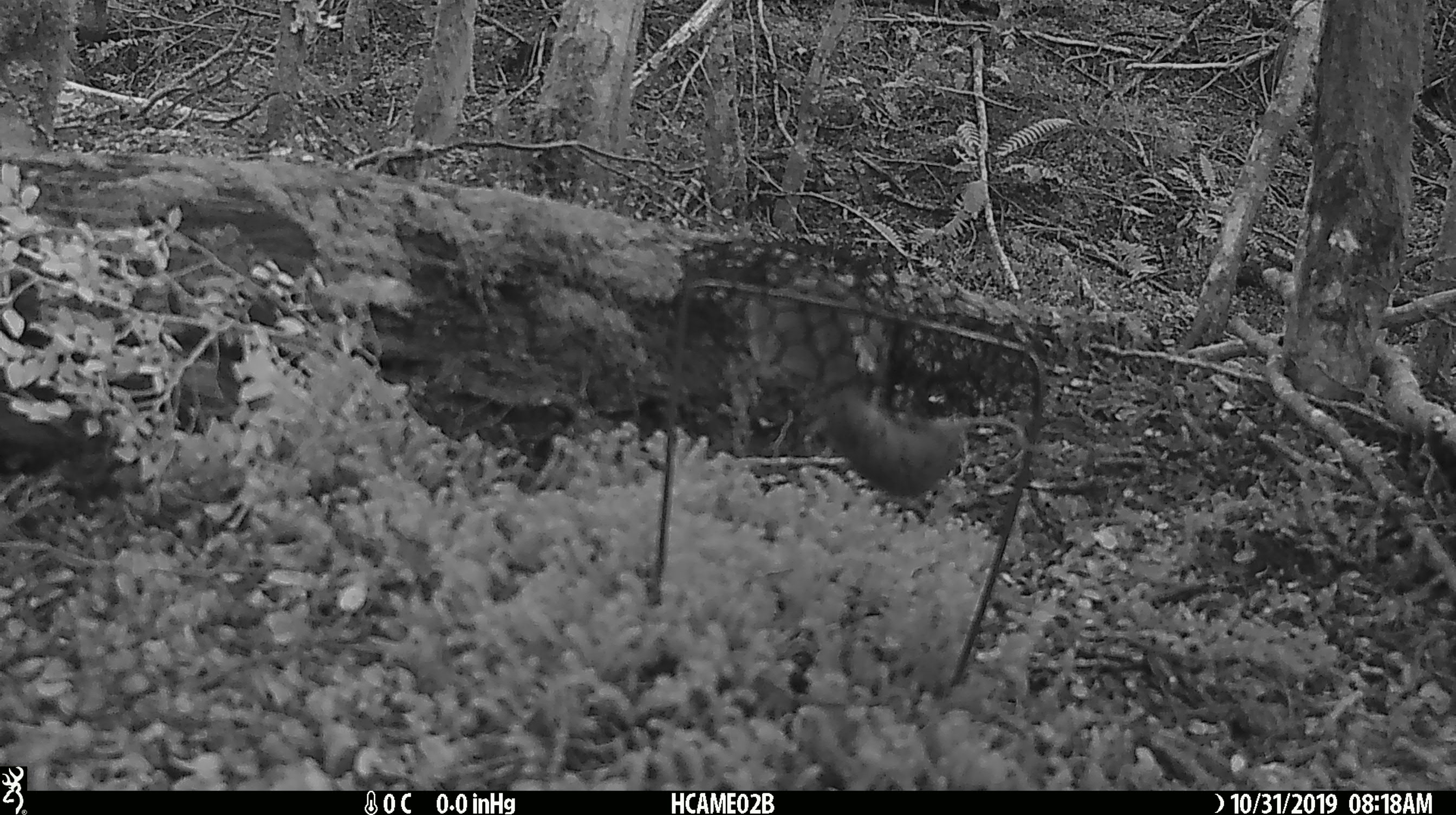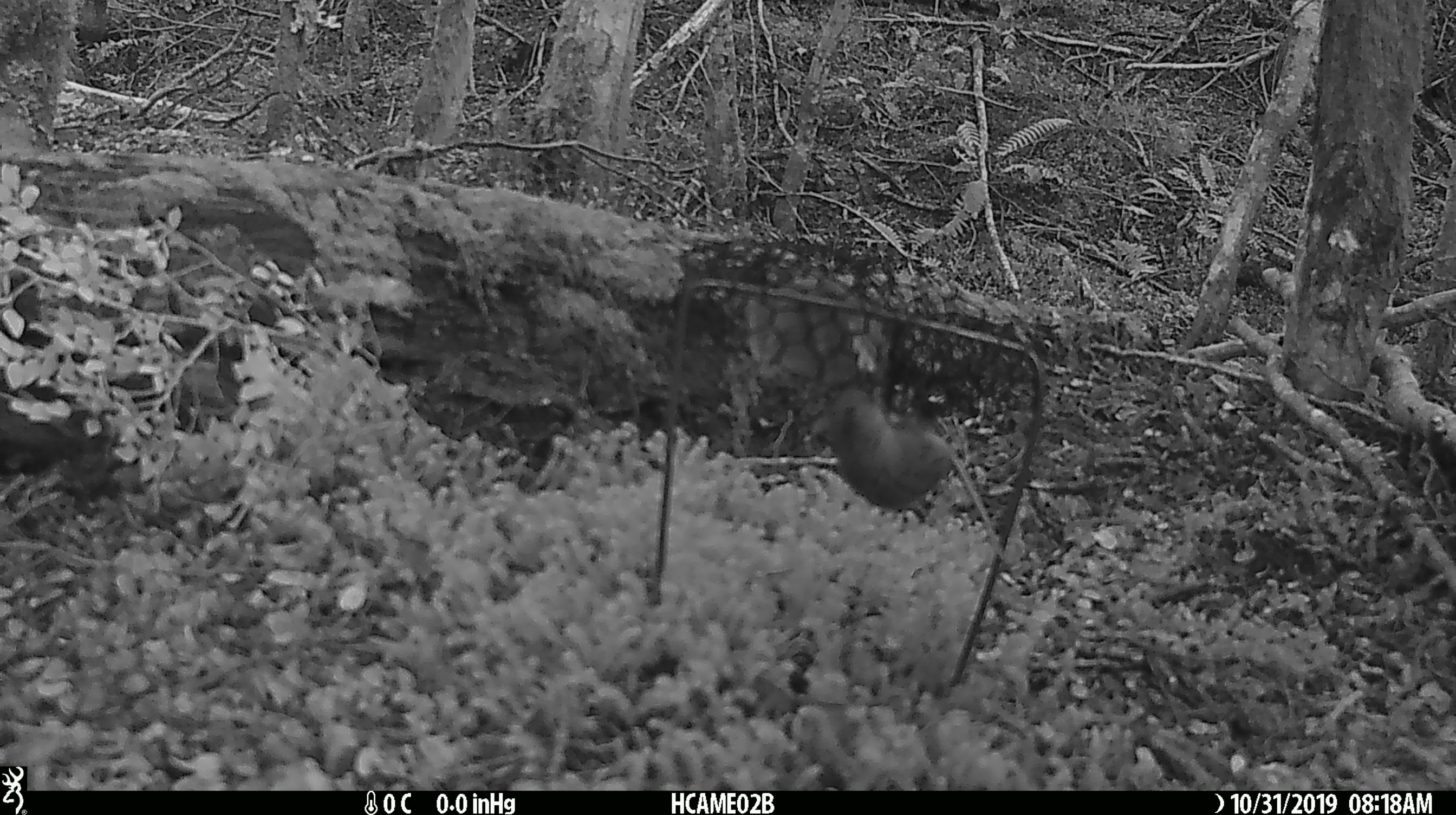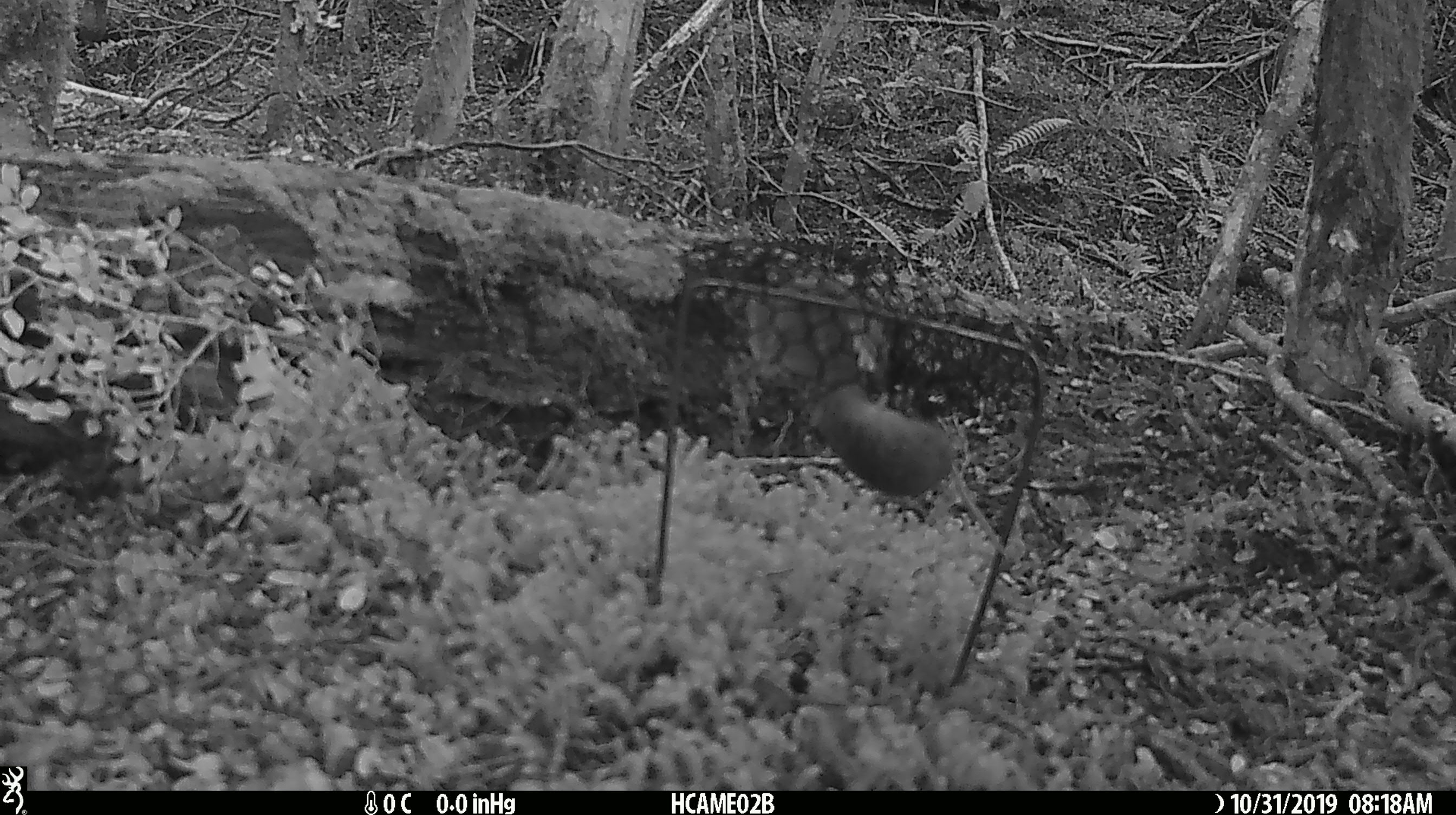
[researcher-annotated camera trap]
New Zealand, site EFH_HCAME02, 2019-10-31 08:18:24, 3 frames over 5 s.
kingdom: Animalia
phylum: Chordata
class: Mammalia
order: Rodentia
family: Muridae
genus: Mus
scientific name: Mus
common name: mouse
Mouse (Mus).